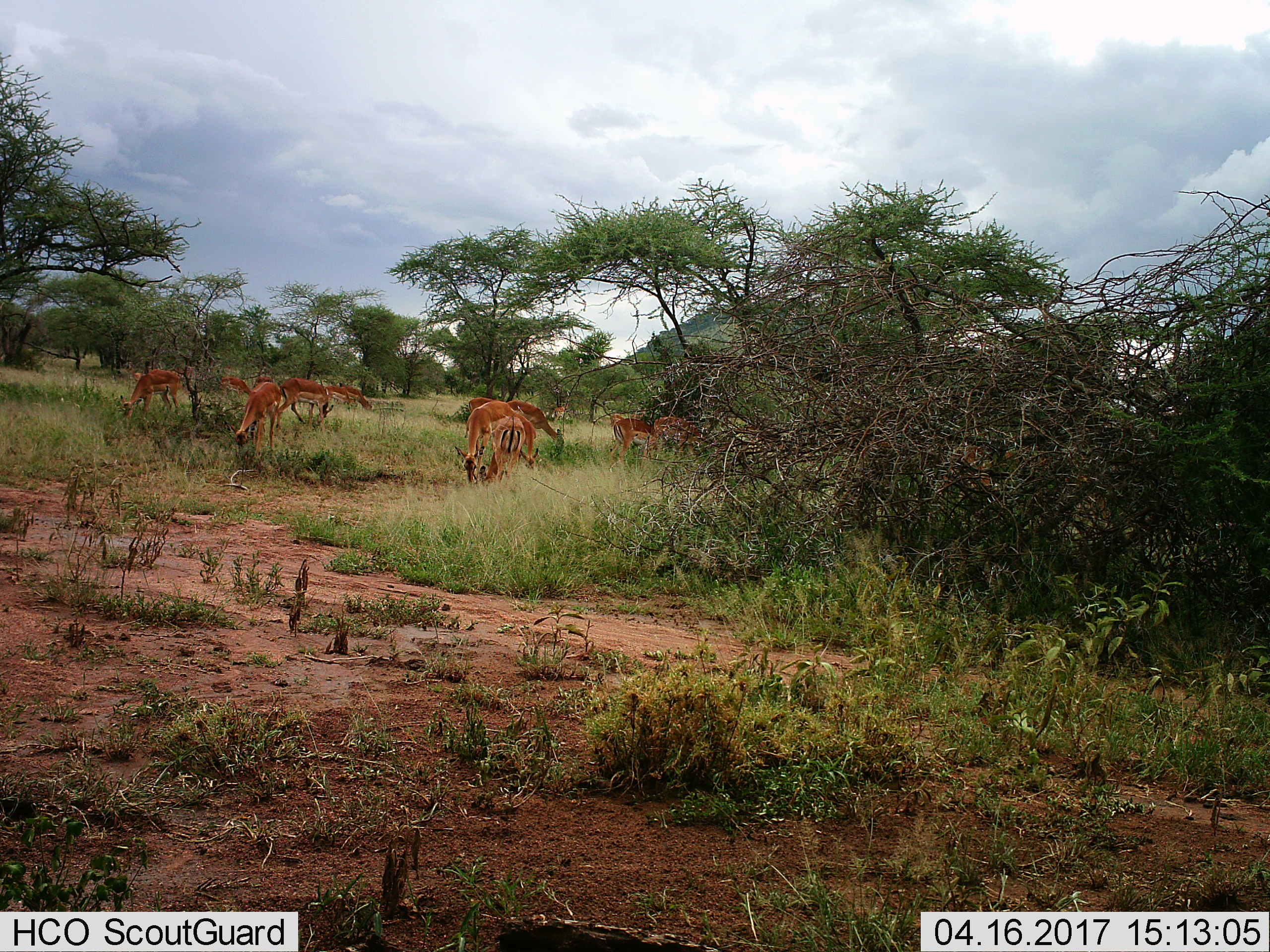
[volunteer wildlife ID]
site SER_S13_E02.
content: unidentified animal